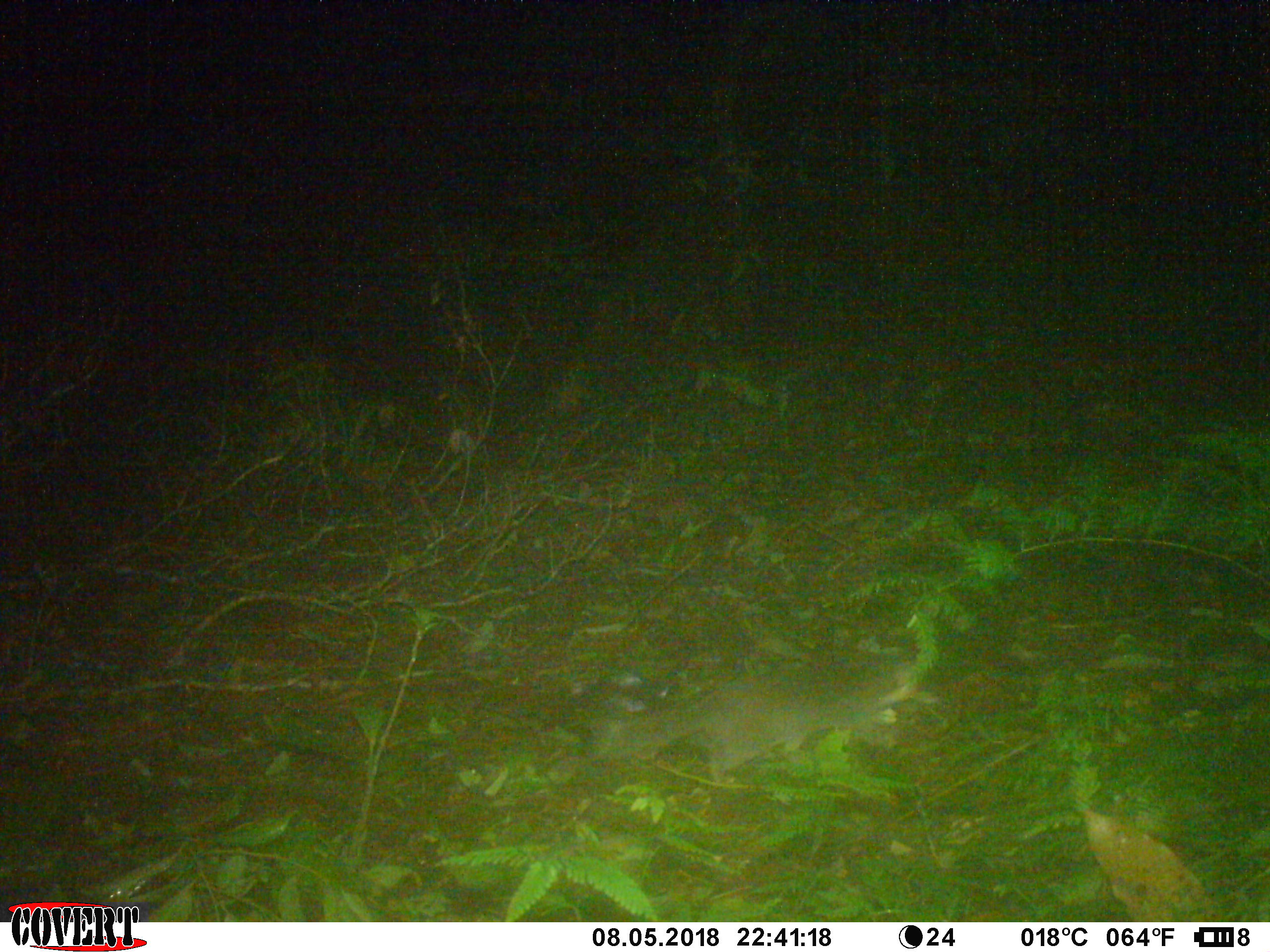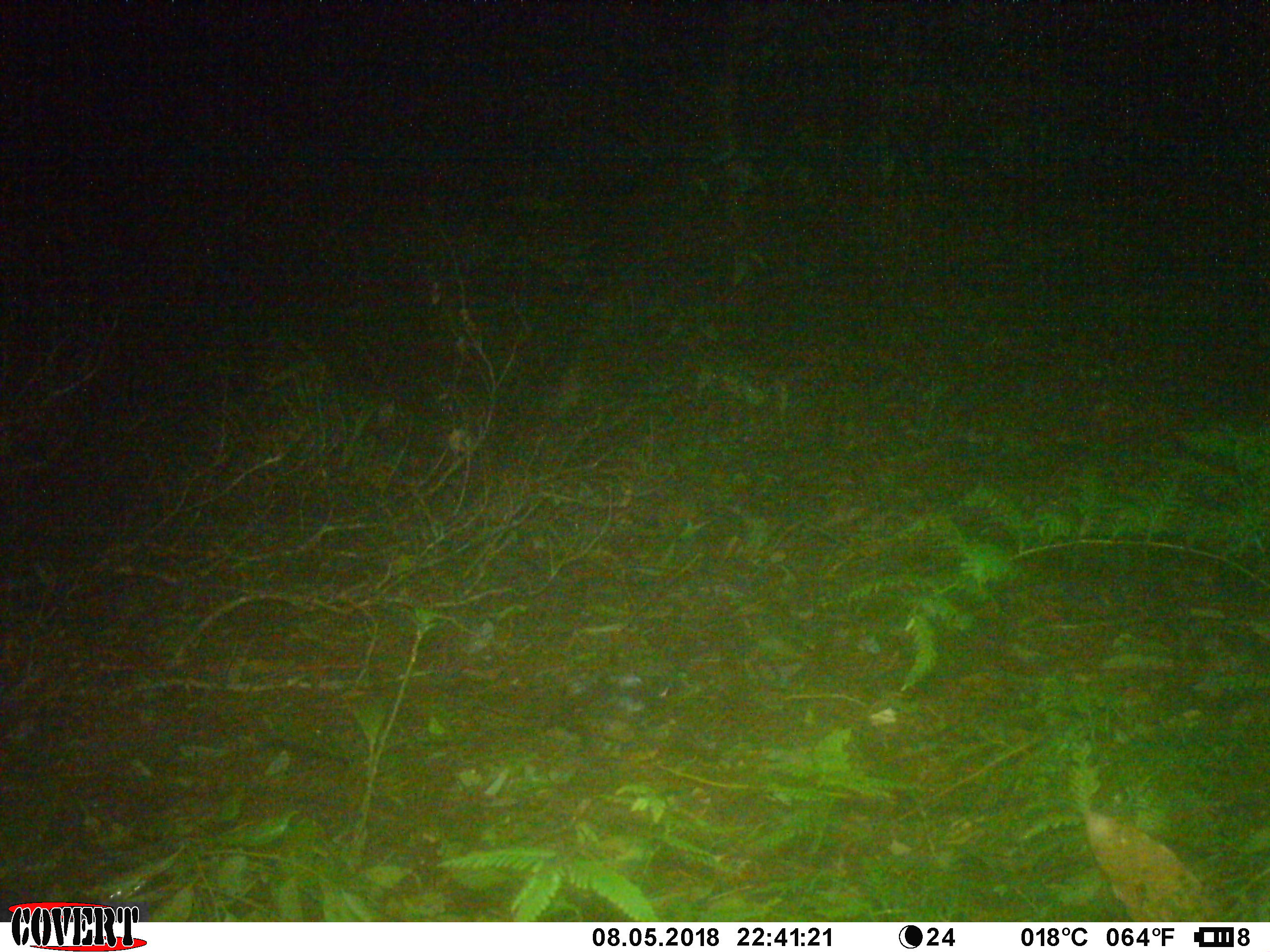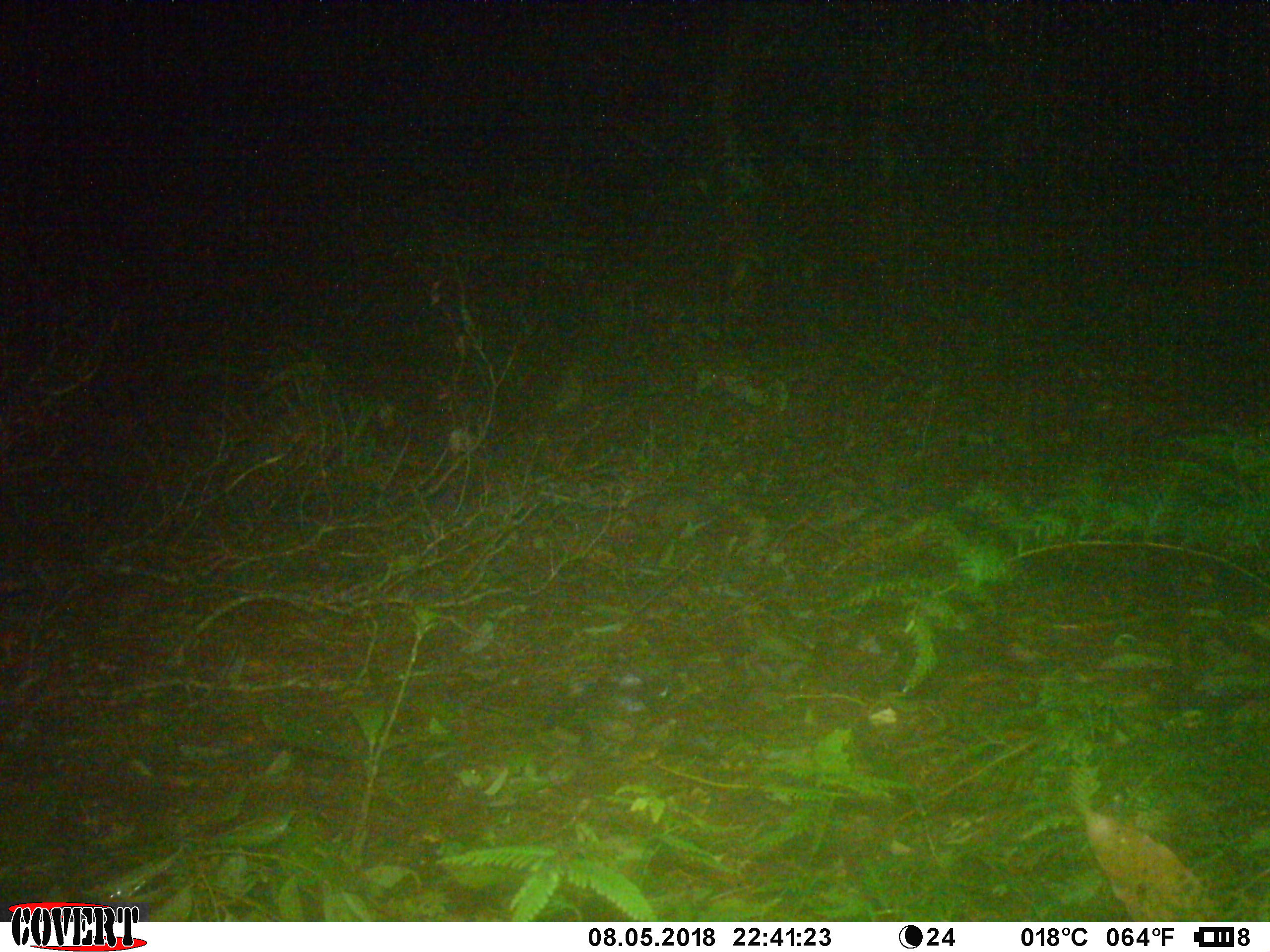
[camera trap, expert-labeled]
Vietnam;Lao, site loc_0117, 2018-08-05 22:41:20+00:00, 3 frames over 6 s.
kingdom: Animalia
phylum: Chordata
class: Mammalia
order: Carnivora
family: Mustelidae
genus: Melogale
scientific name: Melogale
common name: ferret badger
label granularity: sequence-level